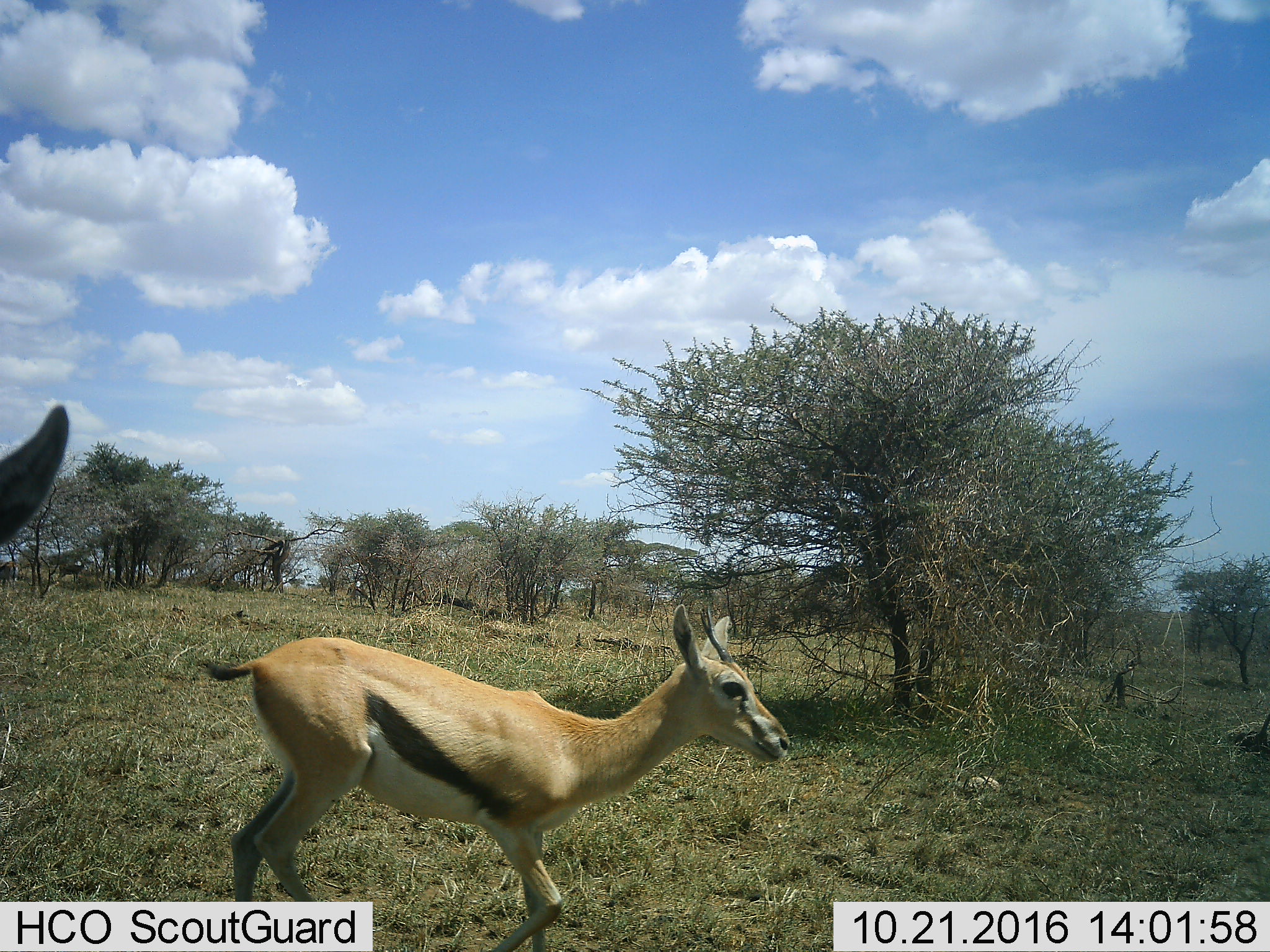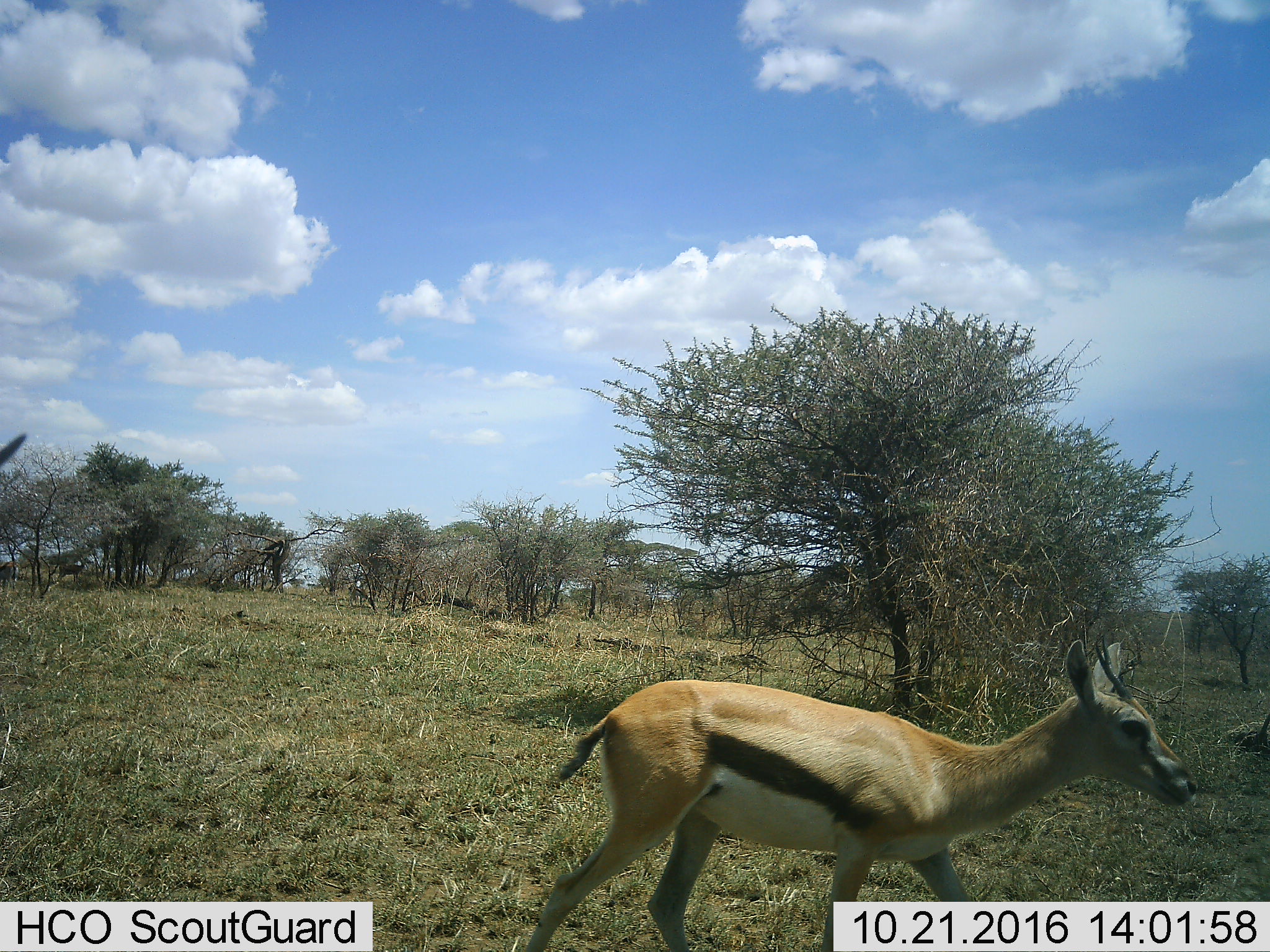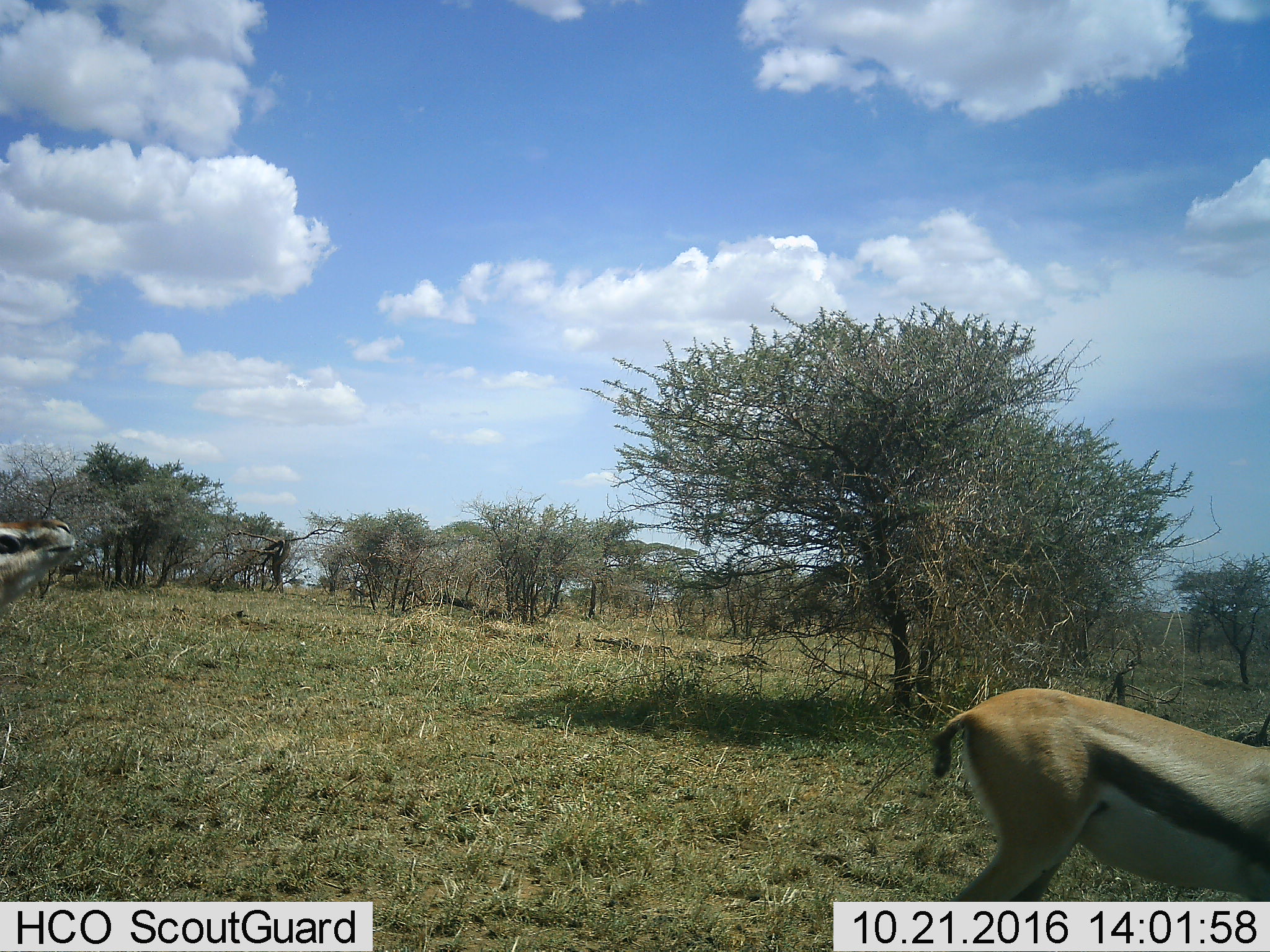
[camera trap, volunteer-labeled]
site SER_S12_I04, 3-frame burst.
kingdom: Animalia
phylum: Chordata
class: Mammalia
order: Artiodactyla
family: Bovidae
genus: Eudorcas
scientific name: Eudorcas thomsonii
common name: thomson's gazelle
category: gazellethomsons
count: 2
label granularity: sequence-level